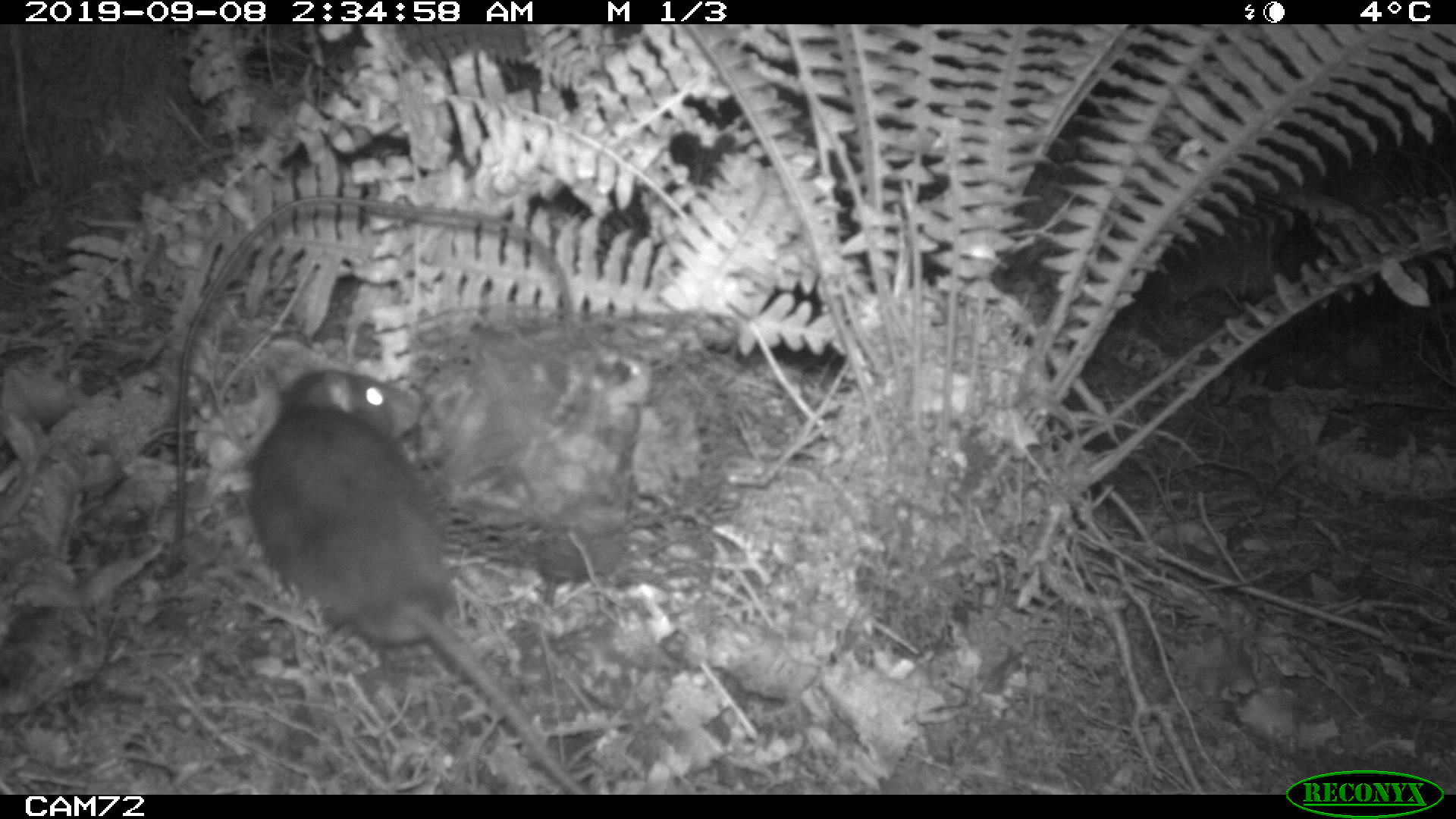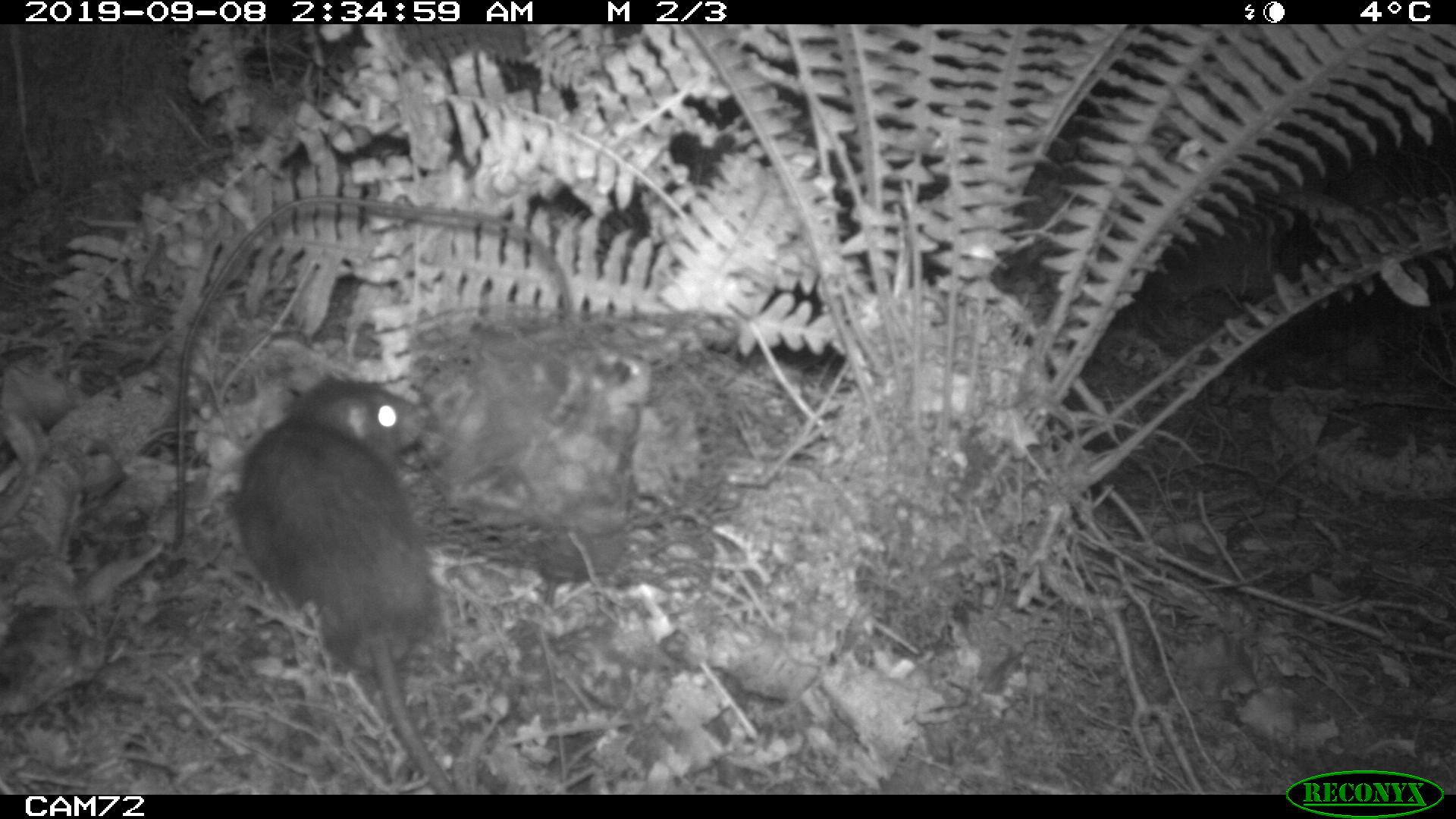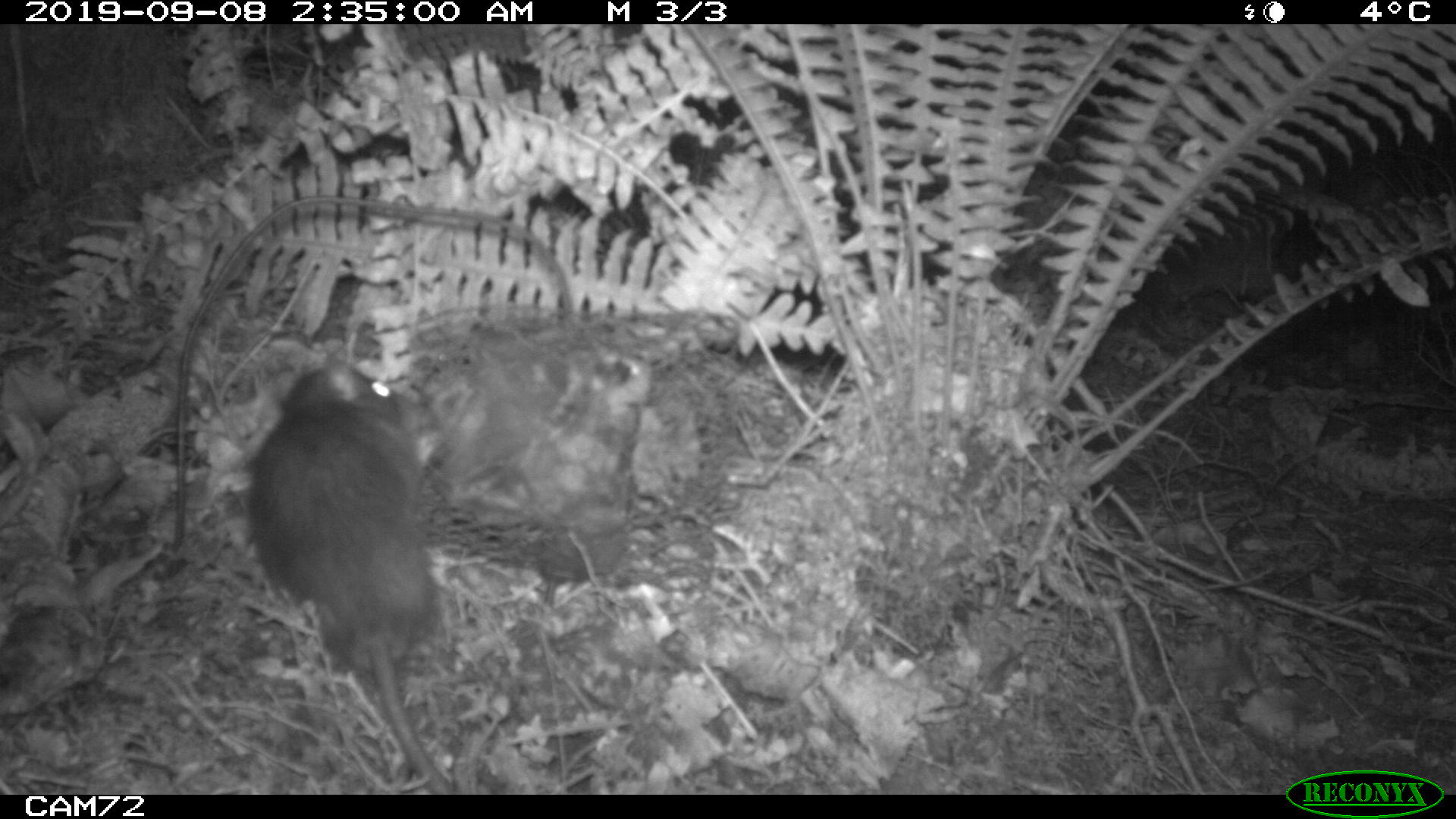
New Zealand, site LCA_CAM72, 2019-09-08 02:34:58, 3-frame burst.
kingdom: Animalia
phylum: Chordata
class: Mammalia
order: Rodentia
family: Muridae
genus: Rattus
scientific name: Rattus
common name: rat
Rat (Rattus).